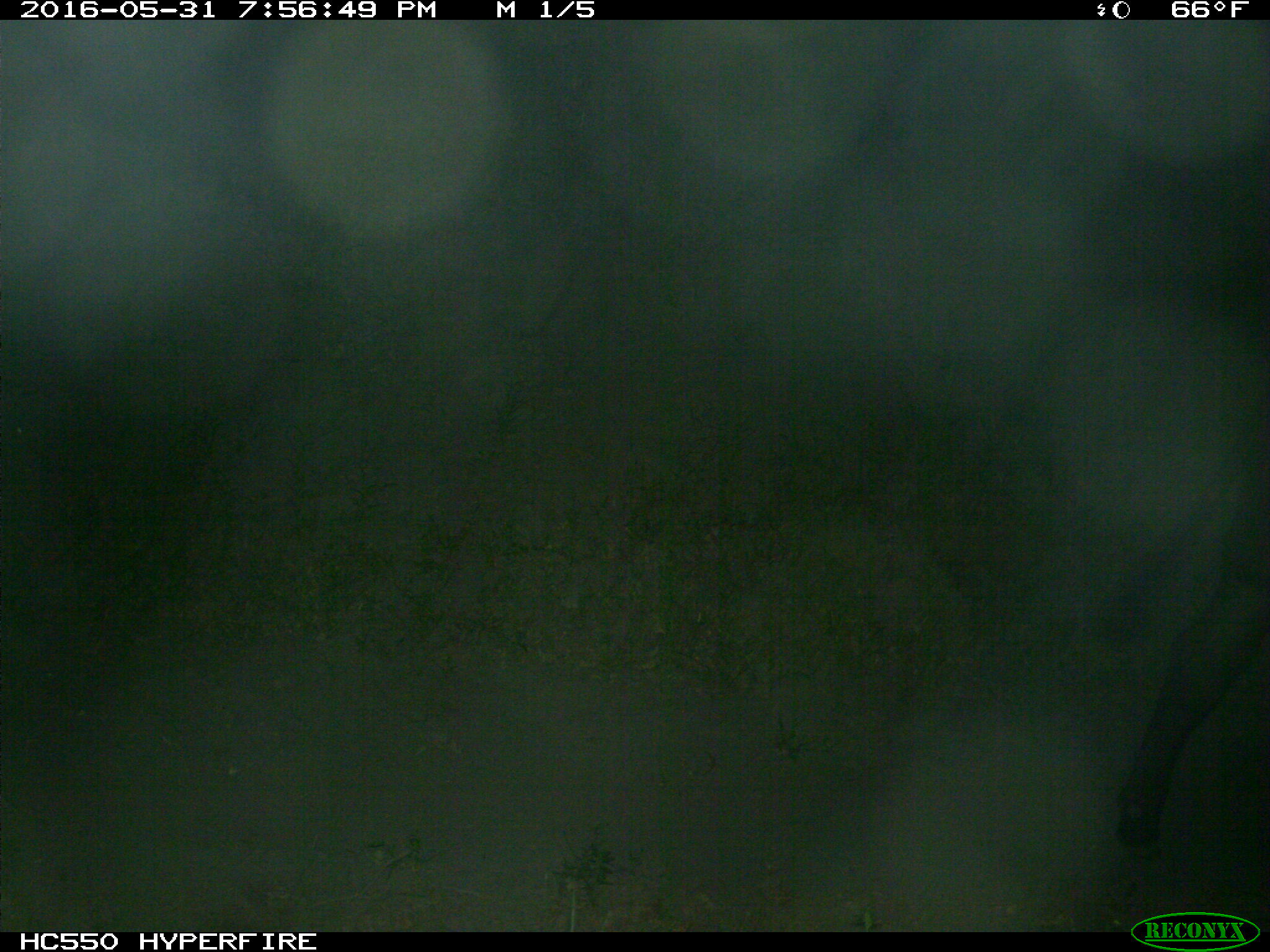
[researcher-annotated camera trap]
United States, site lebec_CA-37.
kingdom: Animalia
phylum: Chordata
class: Mammalia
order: Artiodactyla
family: Bovidae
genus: Bos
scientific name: Bos taurus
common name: domestic cow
Bos taurus (domestic cow).